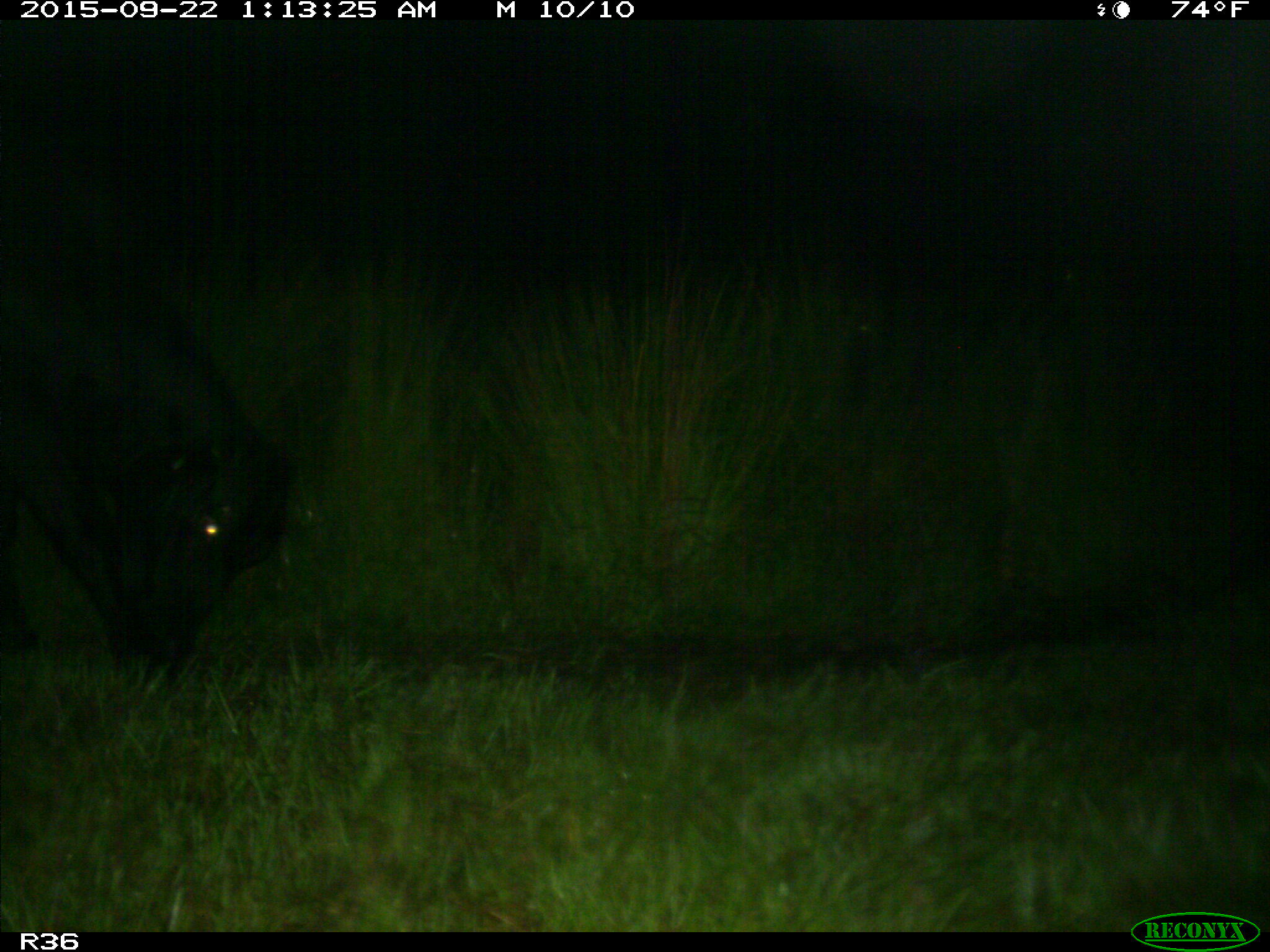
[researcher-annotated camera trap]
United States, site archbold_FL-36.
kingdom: Animalia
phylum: Chordata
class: Mammalia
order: Artiodactyla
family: Bovidae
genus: Bos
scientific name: Bos taurus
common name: domestic cow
Bos taurus (domestic cow).